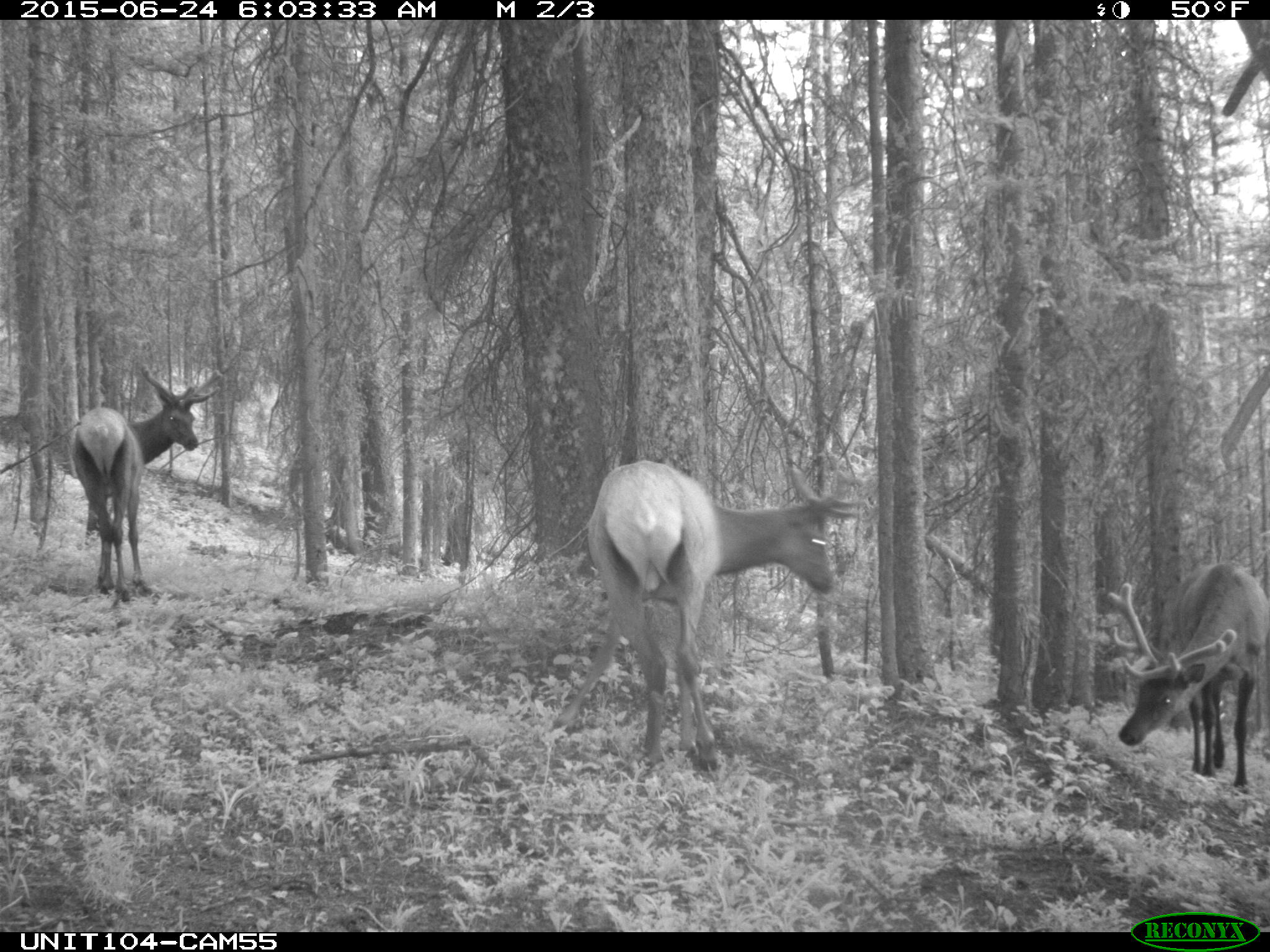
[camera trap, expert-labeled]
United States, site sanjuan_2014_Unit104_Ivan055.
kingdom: Animalia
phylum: Chordata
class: Mammalia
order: Artiodactyla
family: Cervidae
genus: Cervus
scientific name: Cervus elaphus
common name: red deer